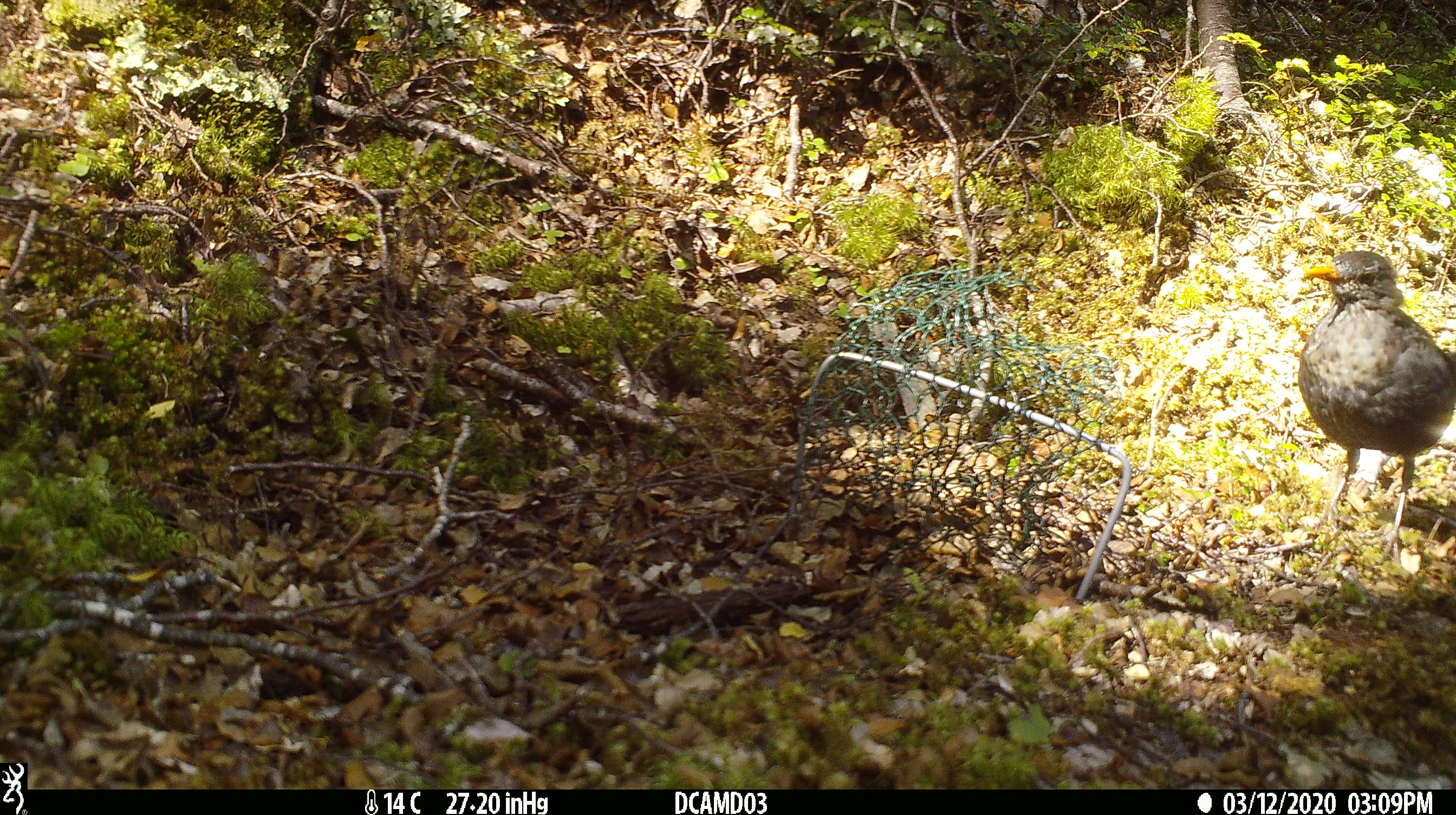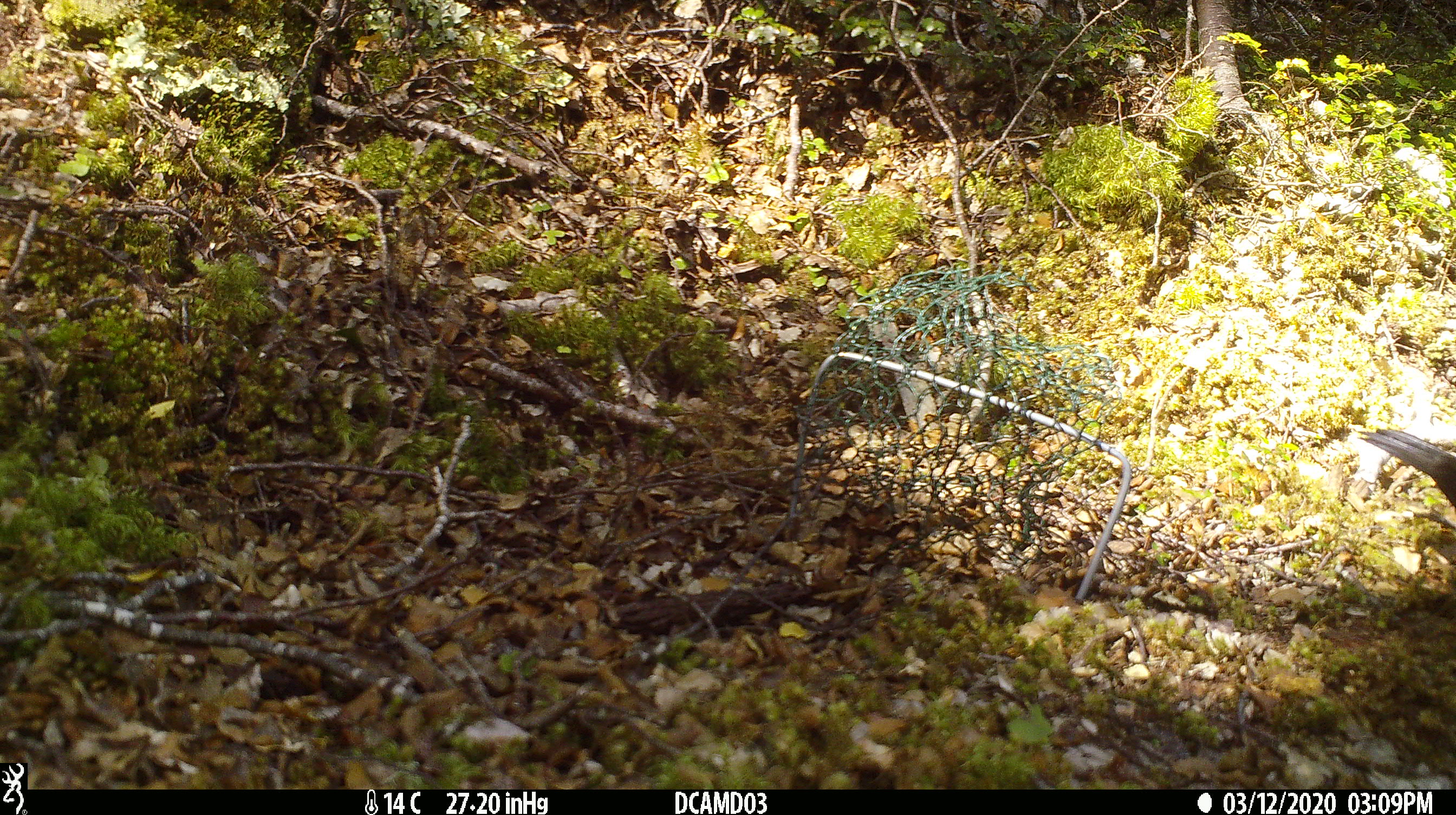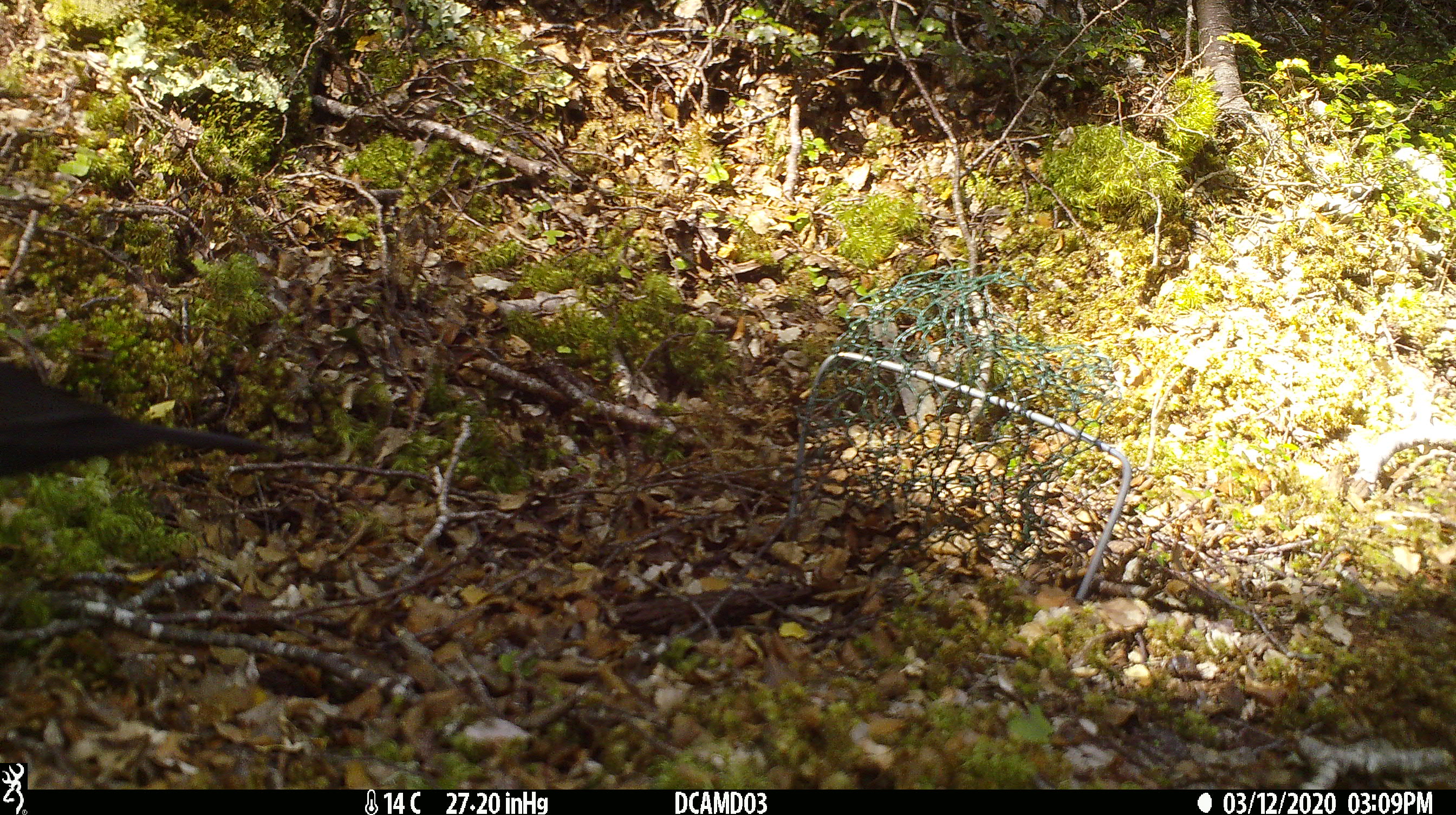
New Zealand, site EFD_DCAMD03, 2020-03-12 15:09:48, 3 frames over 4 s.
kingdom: Animalia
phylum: Chordata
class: Aves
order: Passeriformes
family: Turdidae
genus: Turdus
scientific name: Turdus merula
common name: eurasian blackbird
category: blackbird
Blackbird (eurasian blackbird) (Turdus merula).